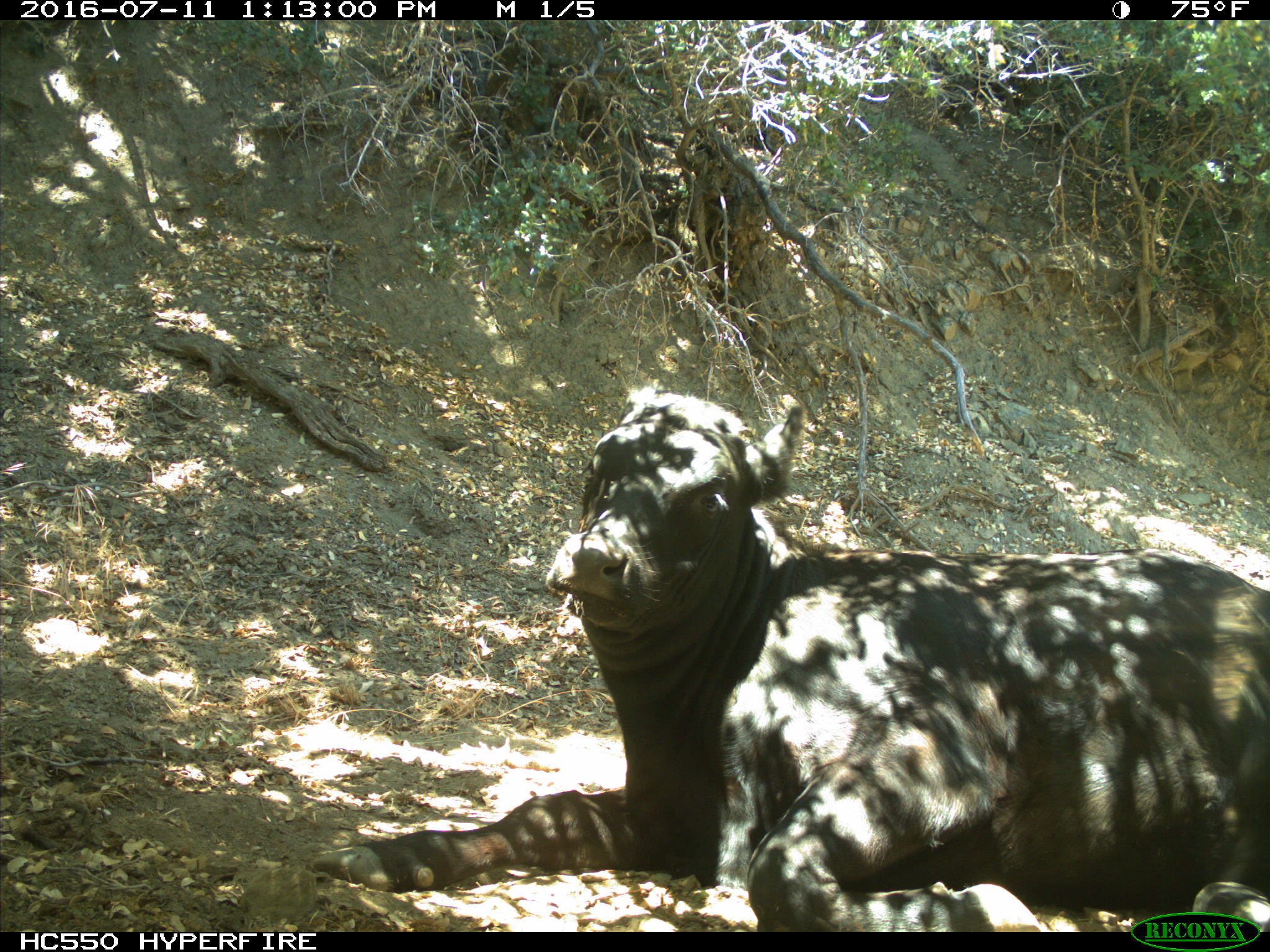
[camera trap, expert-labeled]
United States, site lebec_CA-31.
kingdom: Animalia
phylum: Chordata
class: Mammalia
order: Artiodactyla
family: Bovidae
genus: Bos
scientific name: Bos taurus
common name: domestic cow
Bos taurus (domestic cow).